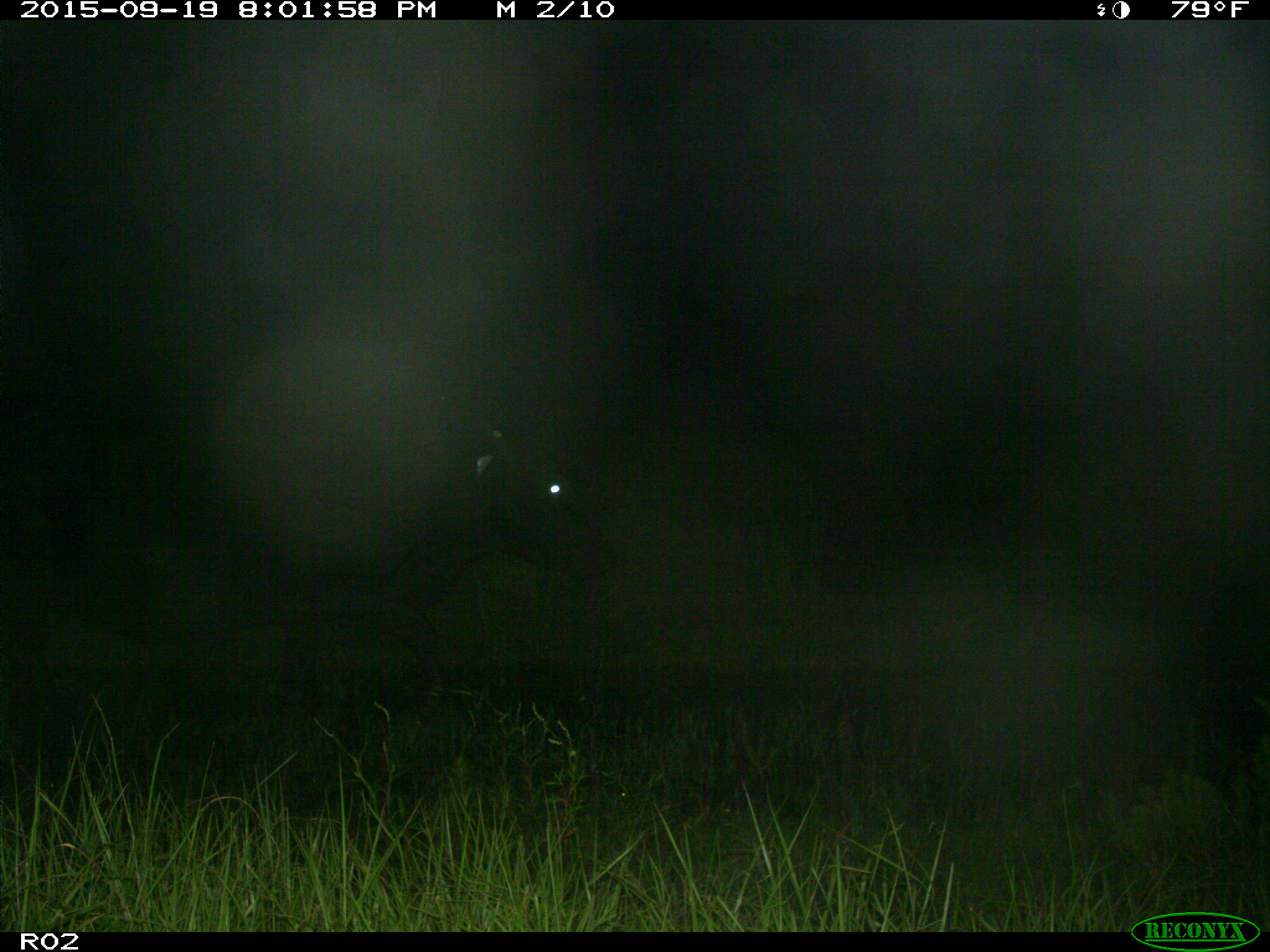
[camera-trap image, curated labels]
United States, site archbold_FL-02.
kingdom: Animalia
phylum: Chordata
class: Mammalia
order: Artiodactyla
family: Bovidae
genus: Bos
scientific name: Bos taurus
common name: domestic cow